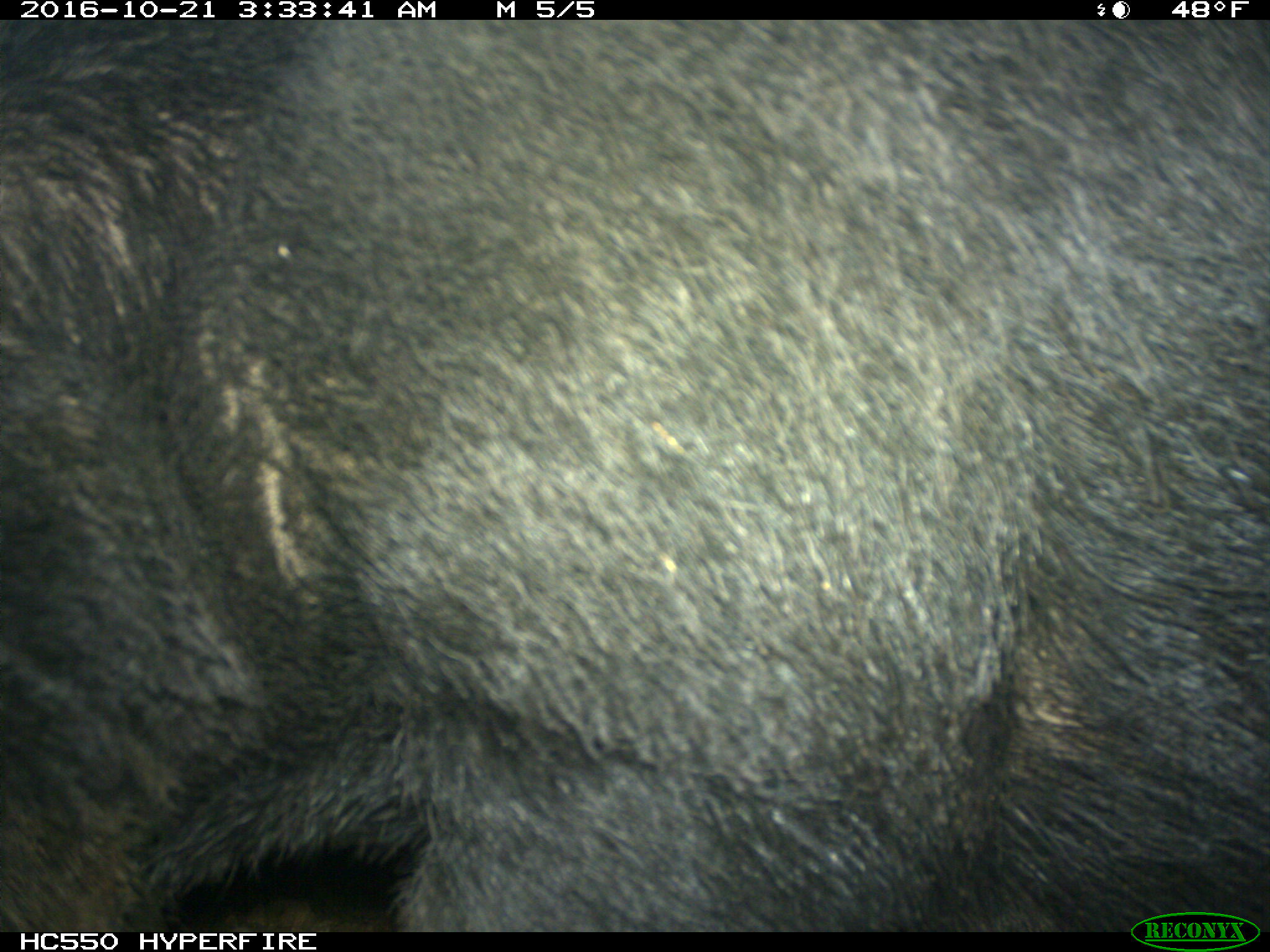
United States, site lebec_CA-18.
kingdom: Animalia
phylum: Chordata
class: Mammalia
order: Artiodactyla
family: Suidae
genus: Sus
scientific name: Sus scrofa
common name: wild boar